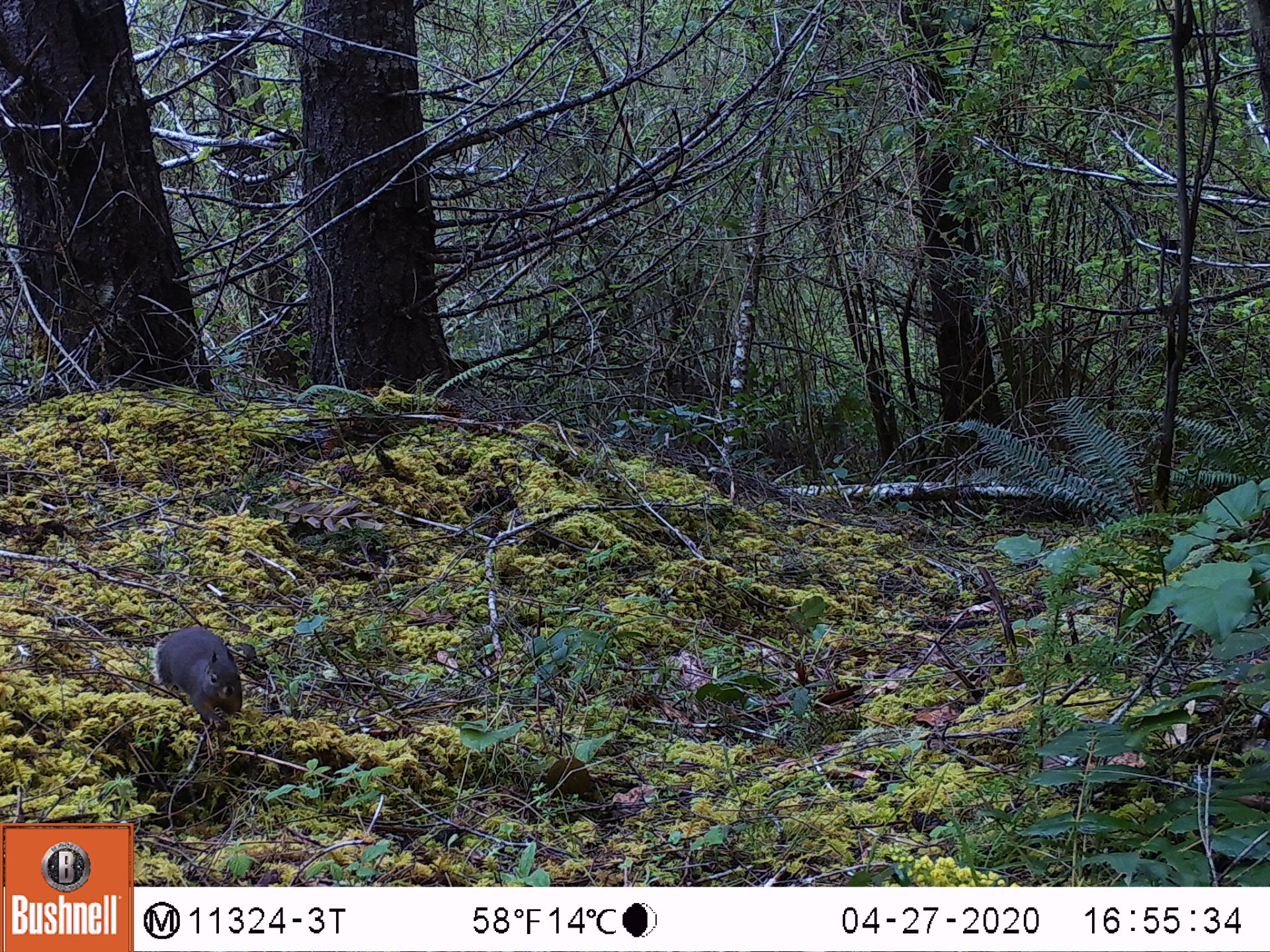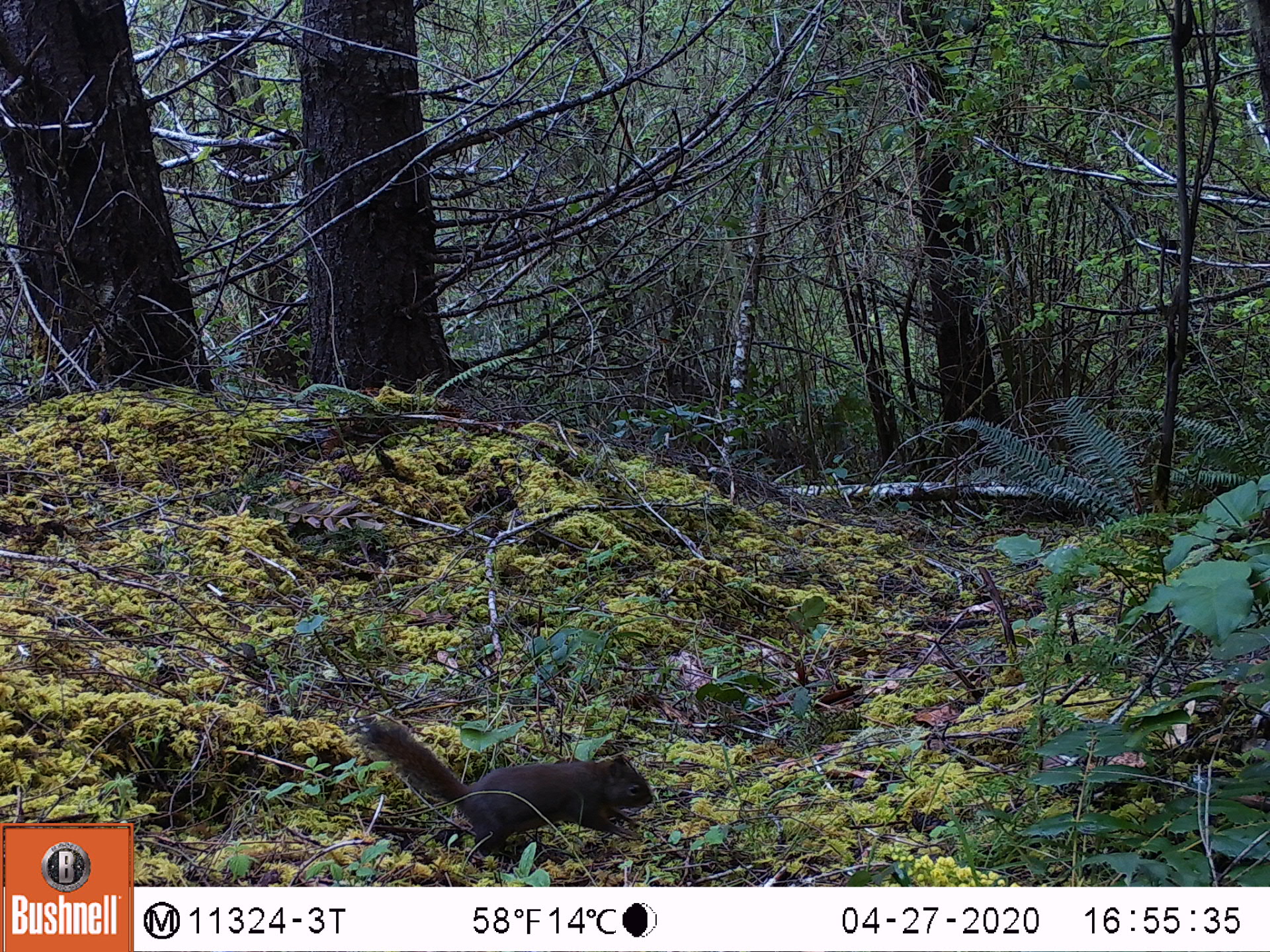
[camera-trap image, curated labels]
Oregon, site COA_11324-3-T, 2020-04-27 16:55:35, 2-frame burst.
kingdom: Animalia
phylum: Chordata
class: Mammalia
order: Rodentia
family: Sciuridae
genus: Tamiasciurus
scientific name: Tamiasciurus douglasii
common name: douglas squirrel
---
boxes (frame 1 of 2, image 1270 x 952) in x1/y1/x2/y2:
douglas squirrel: 146/617/248/734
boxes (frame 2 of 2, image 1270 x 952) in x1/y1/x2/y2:
douglas squirrel: 360/724/657/862